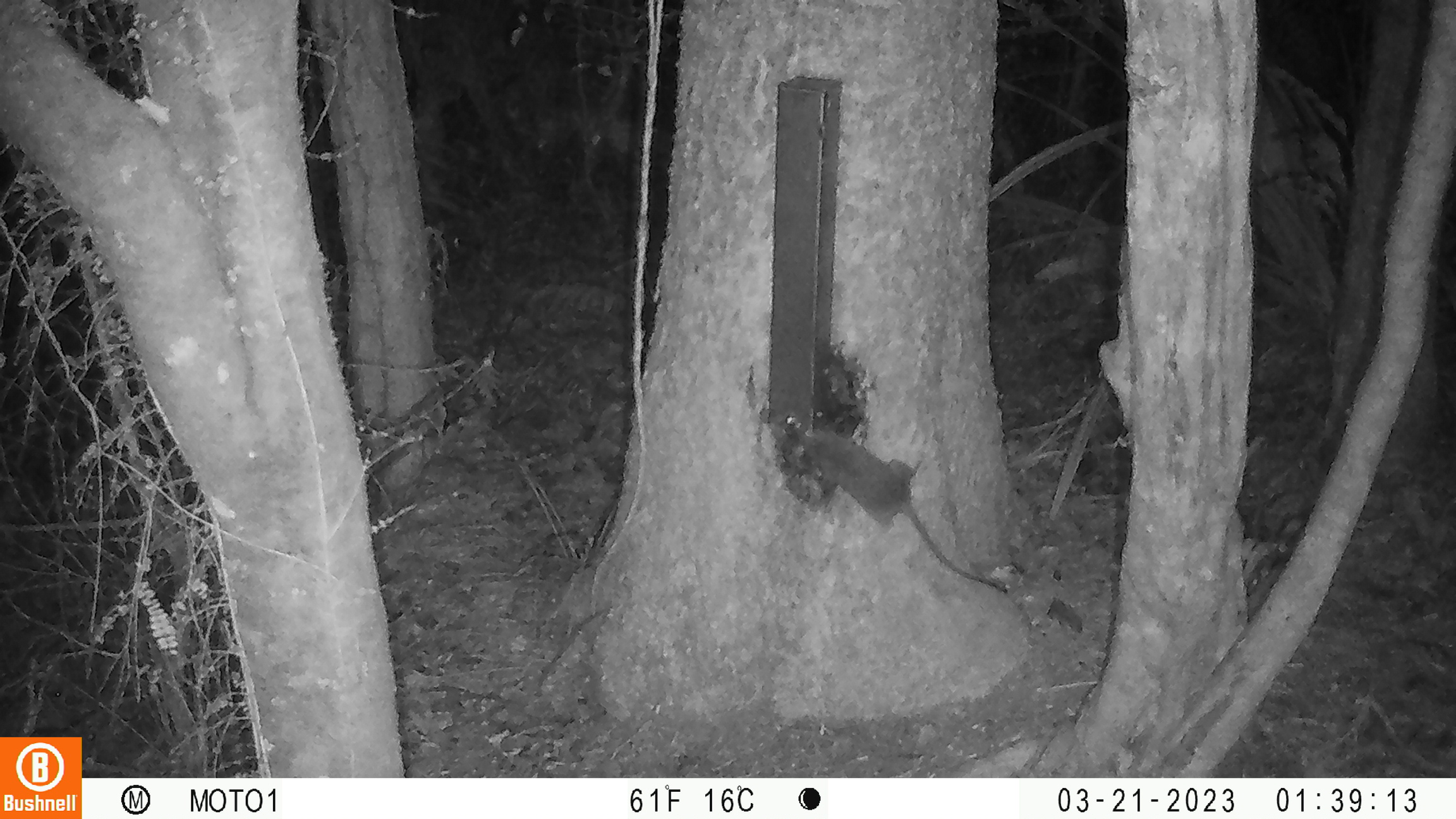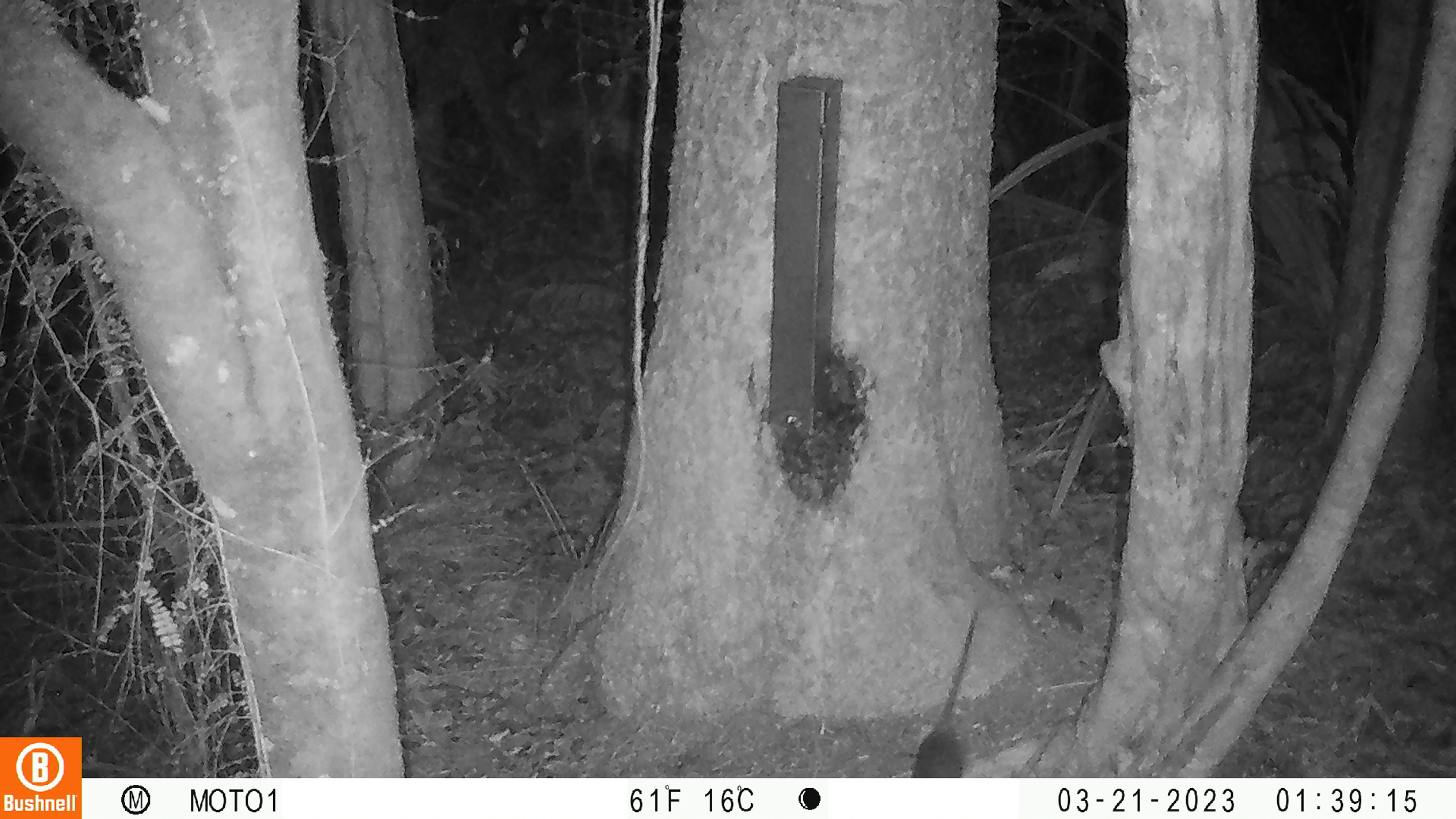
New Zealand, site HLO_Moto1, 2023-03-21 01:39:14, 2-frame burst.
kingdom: Animalia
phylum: Chordata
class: Mammalia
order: Rodentia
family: Muridae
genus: Rattus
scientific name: Rattus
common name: rat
Rat (Rattus).